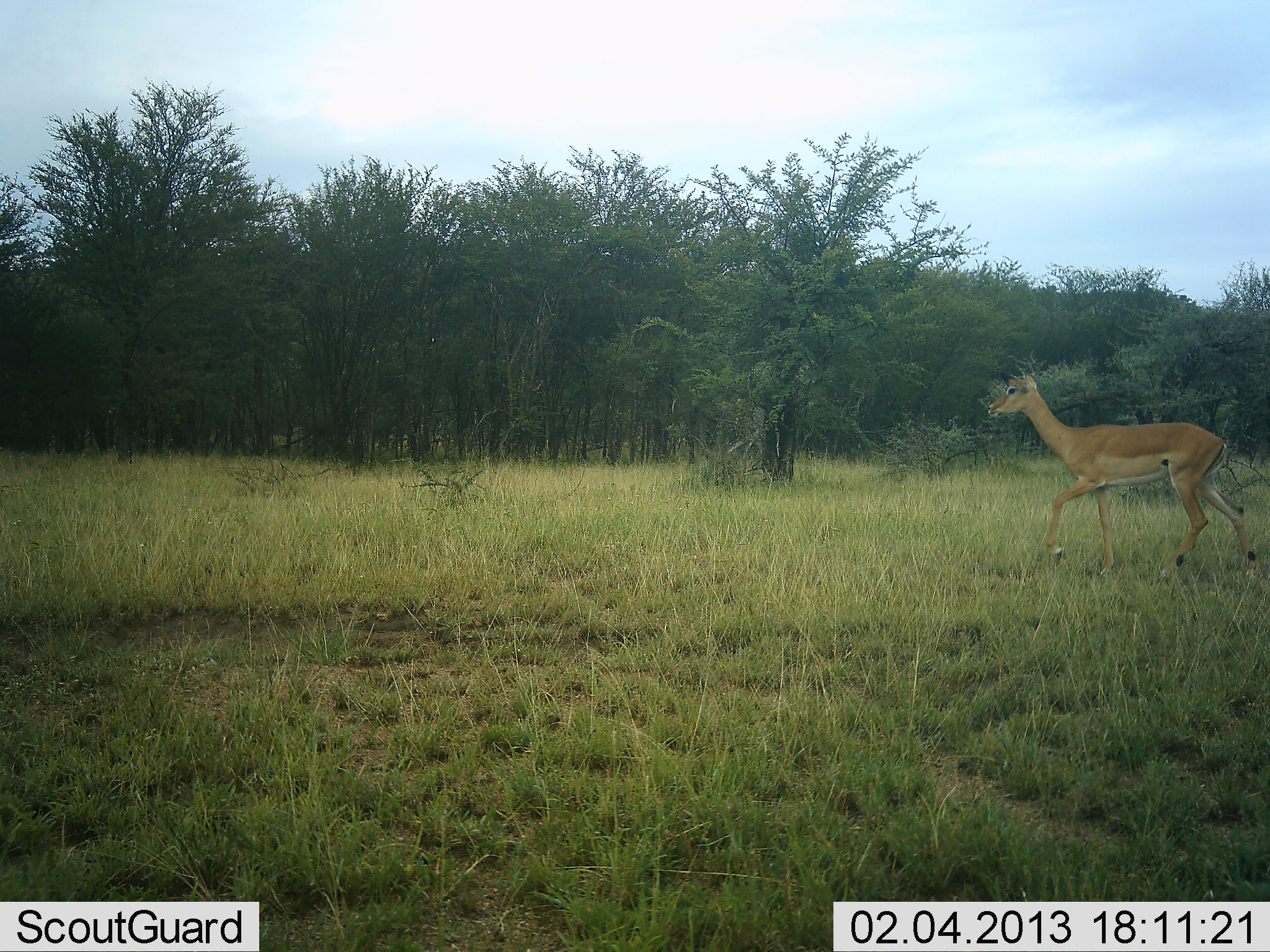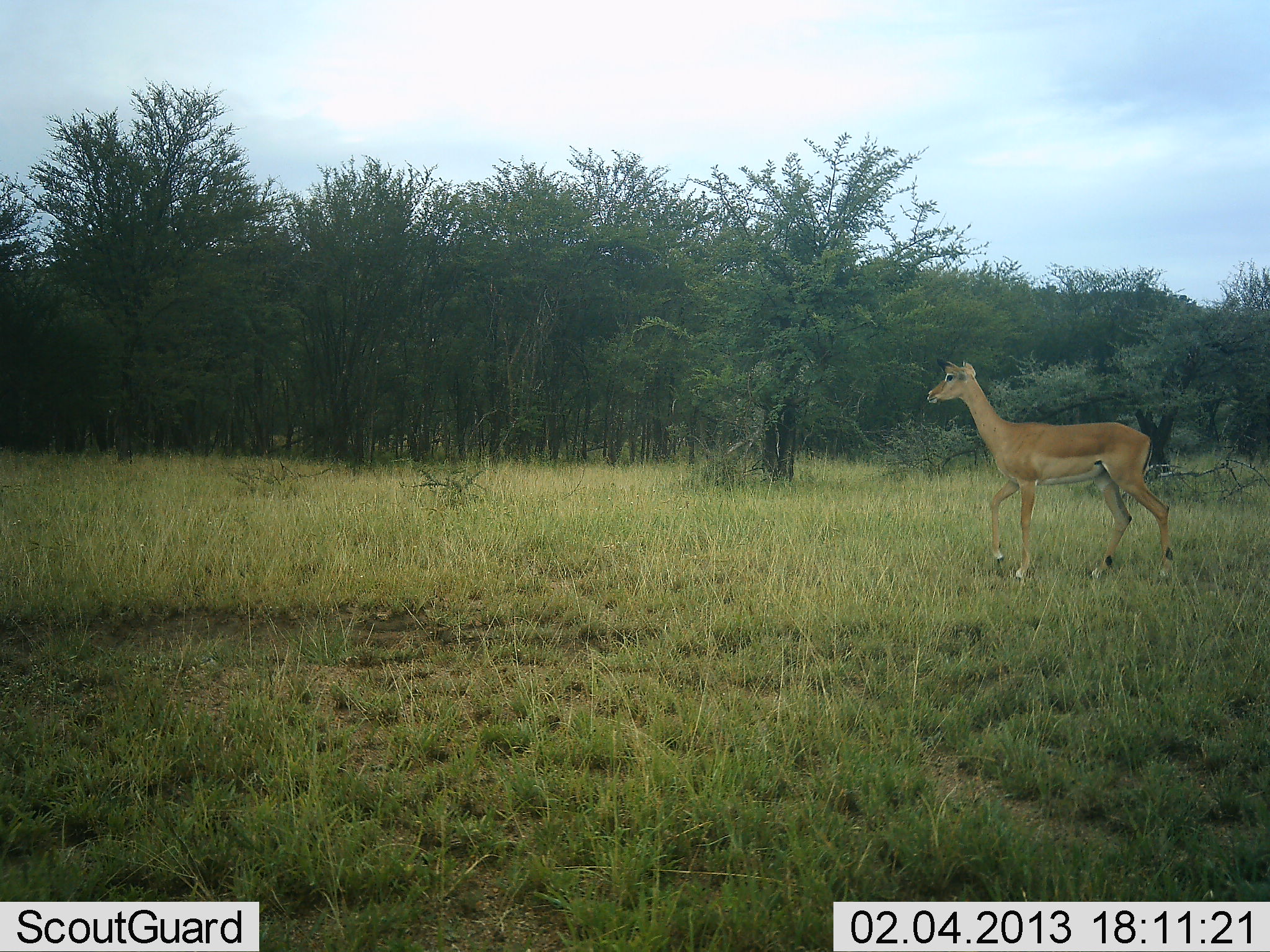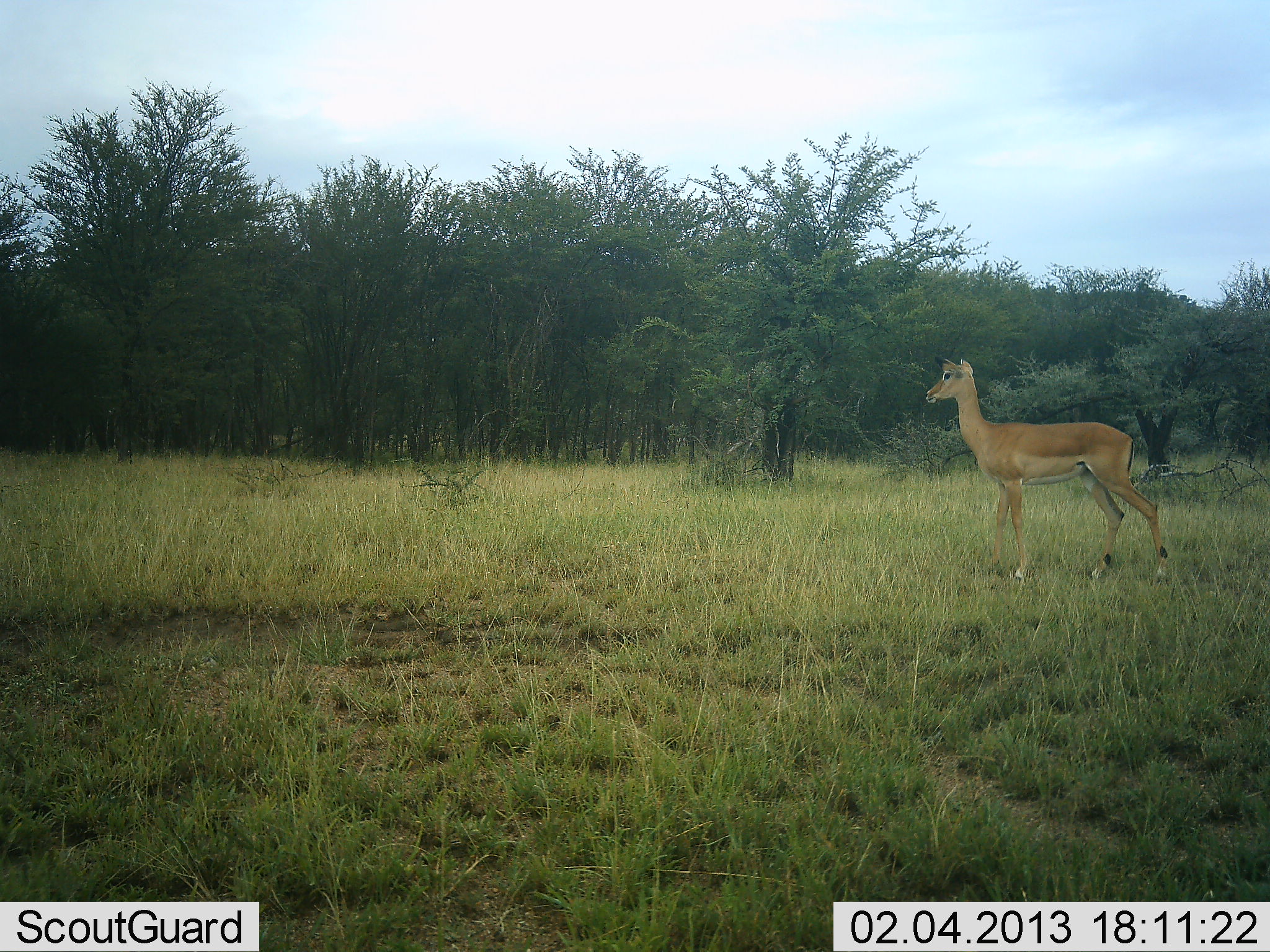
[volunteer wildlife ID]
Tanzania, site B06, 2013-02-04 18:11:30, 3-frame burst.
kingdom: Animalia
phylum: Chordata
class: Mammalia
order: Artiodactyla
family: Bovidae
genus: Aepyceros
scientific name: Aepyceros melampus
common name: impala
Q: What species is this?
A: Impala (Aepyceros melampus).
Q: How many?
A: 1.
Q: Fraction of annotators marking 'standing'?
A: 23%.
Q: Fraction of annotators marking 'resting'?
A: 0%.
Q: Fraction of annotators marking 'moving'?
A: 84%.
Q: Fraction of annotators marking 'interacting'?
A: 0%.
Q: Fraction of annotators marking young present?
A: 3%.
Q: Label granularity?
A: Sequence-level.